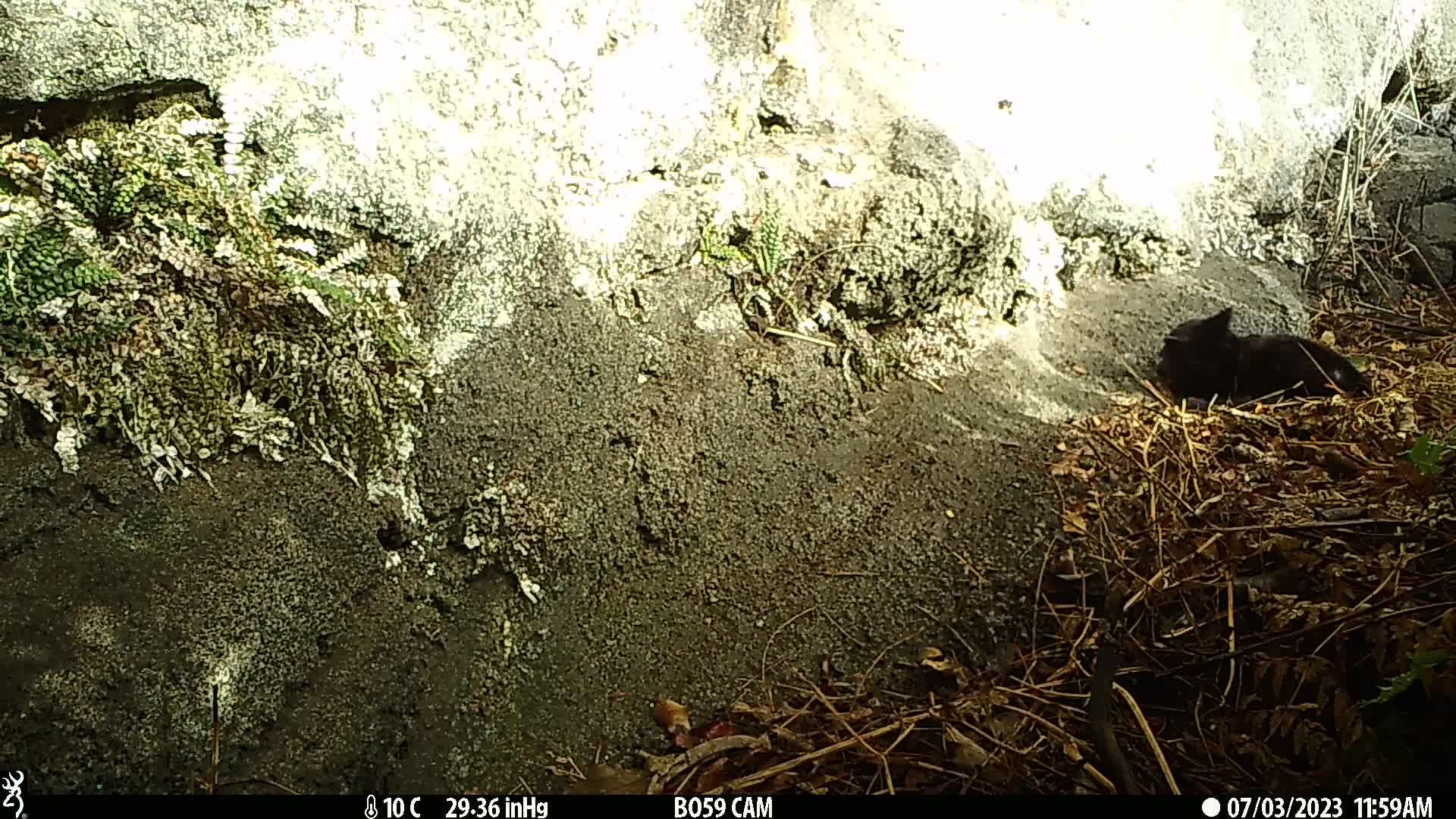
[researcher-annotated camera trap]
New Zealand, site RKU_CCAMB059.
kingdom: Animalia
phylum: Chordata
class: Mammalia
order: Carnivora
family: Felidae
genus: Felis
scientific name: Felis catus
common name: domestic cat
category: cat